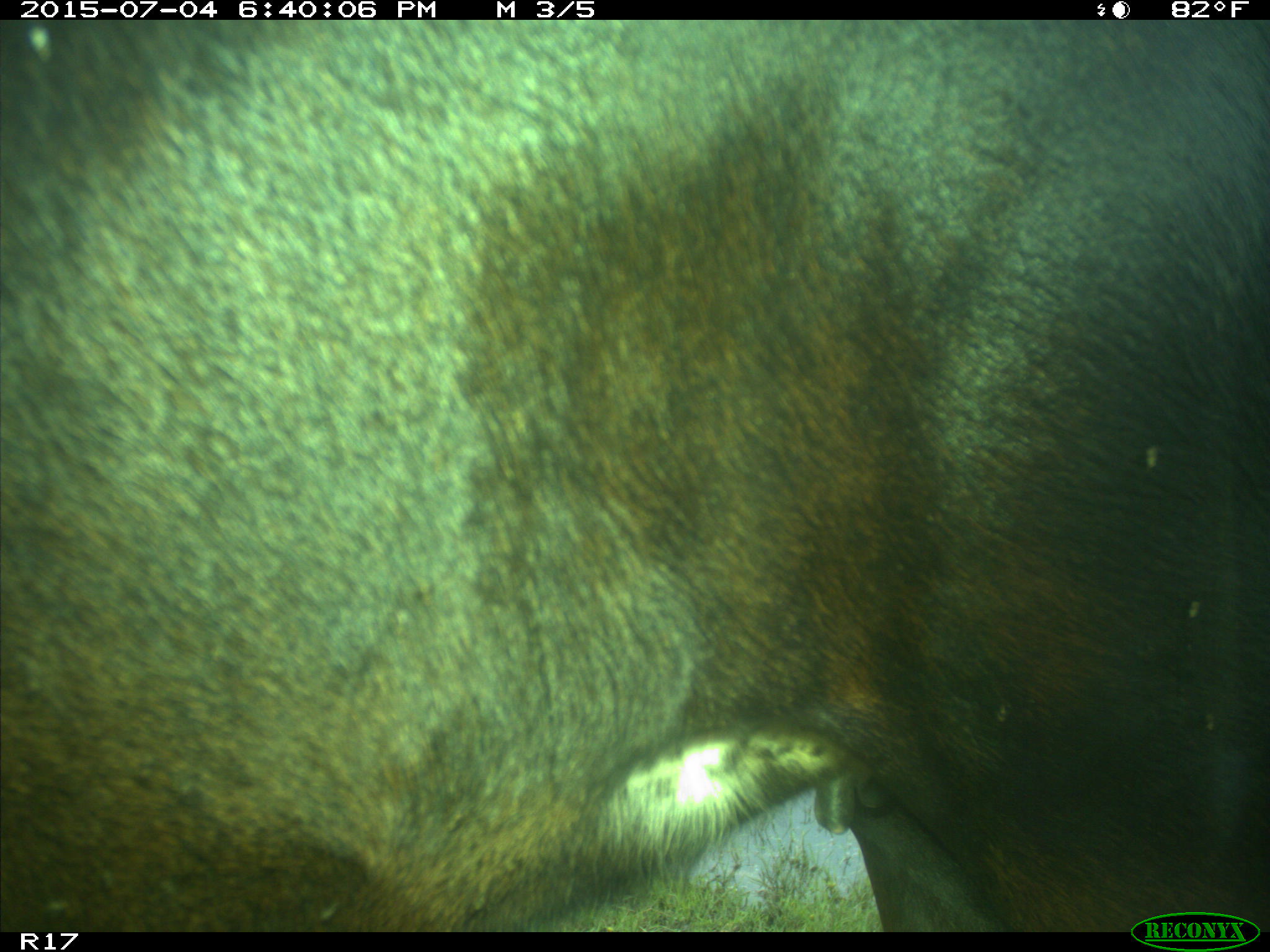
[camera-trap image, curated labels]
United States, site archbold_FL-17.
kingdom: Animalia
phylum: Chordata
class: Mammalia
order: Artiodactyla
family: Bovidae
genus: Bos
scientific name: Bos taurus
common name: domestic cow